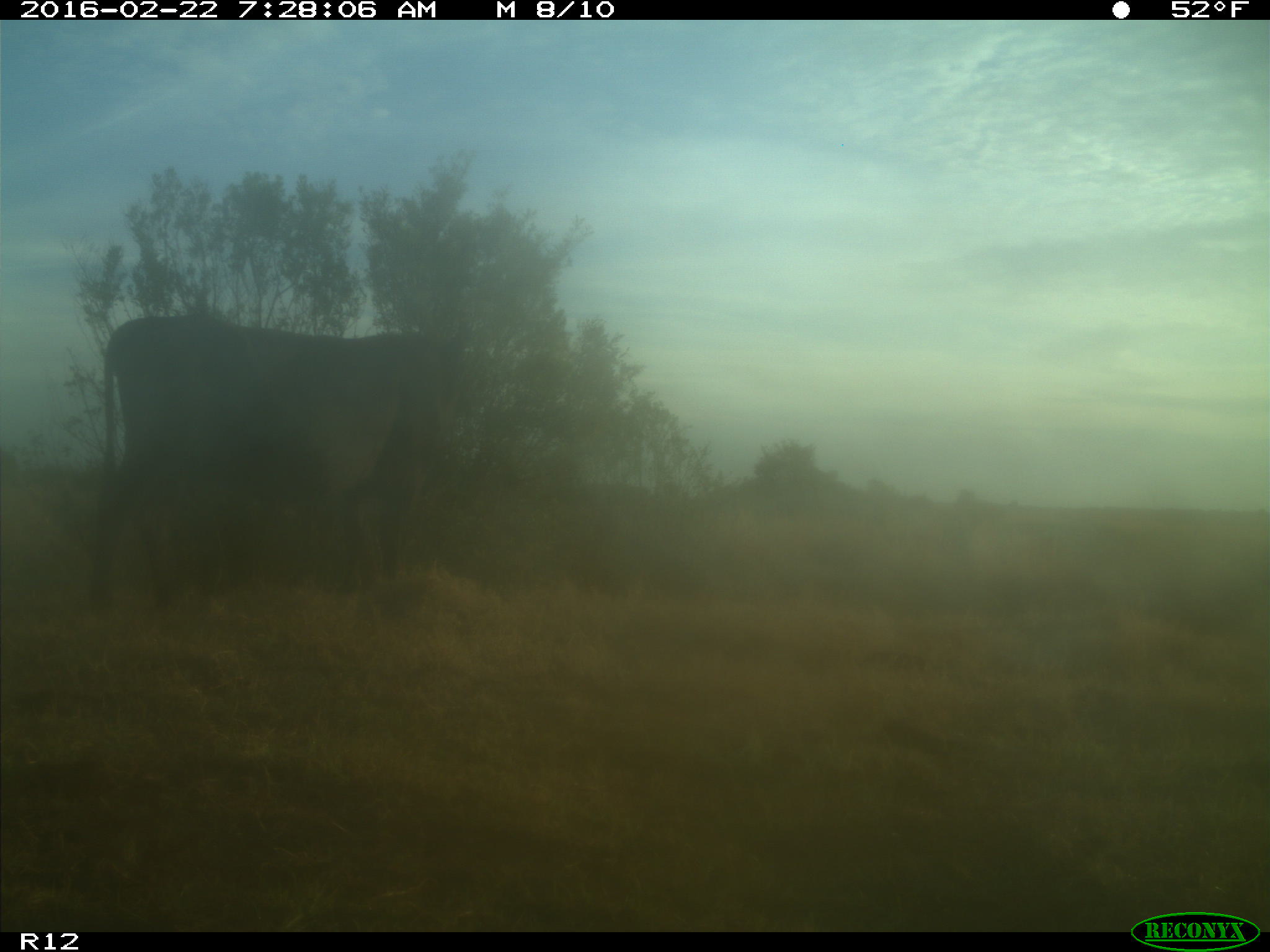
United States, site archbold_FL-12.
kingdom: Animalia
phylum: Chordata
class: Mammalia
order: Artiodactyla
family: Bovidae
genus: Bos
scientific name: Bos taurus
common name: domestic cow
Bos taurus (domestic cow).